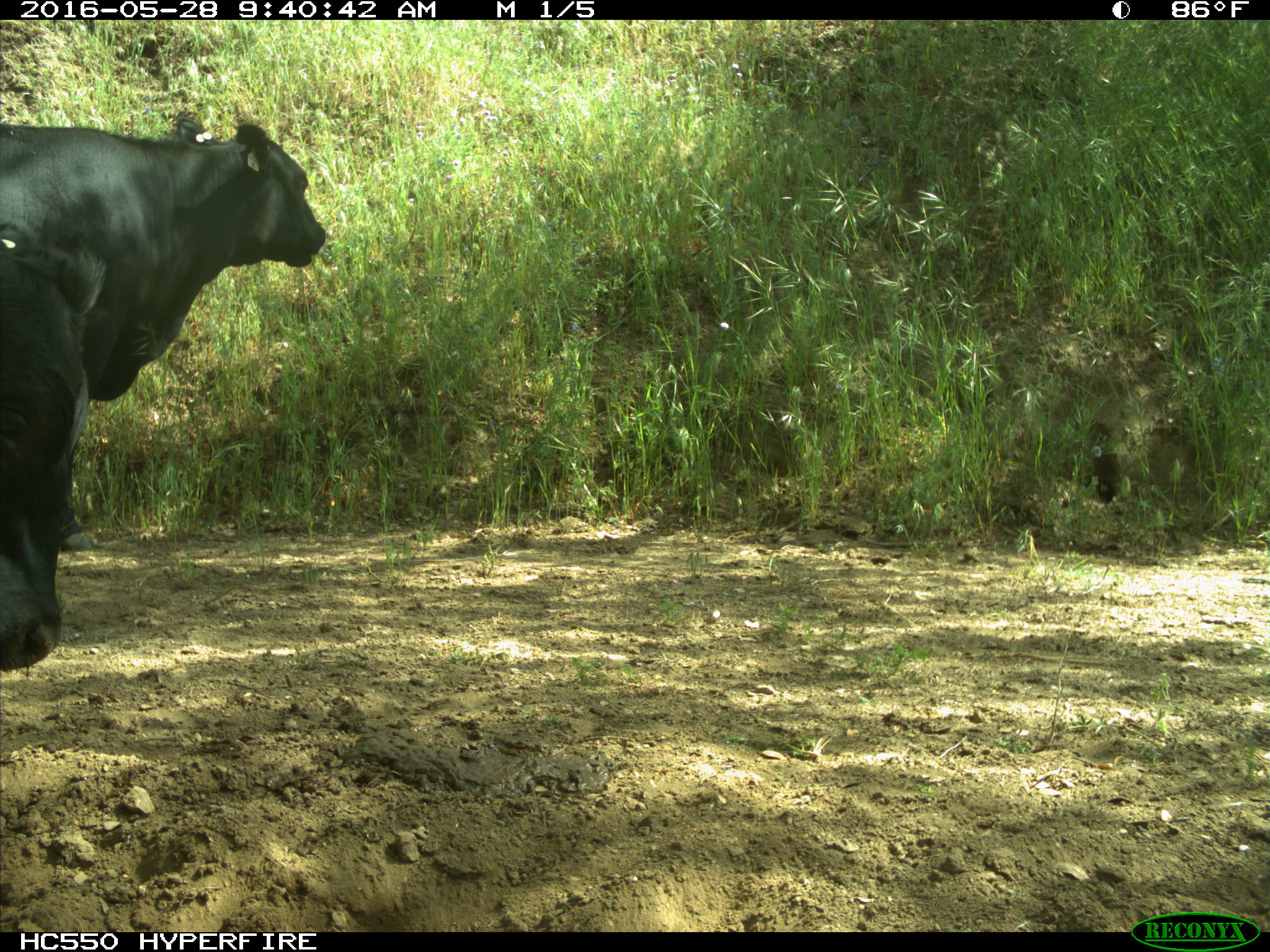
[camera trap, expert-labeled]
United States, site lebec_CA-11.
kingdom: Animalia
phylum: Chordata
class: Mammalia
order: Artiodactyla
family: Bovidae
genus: Bos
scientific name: Bos taurus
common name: domestic cow